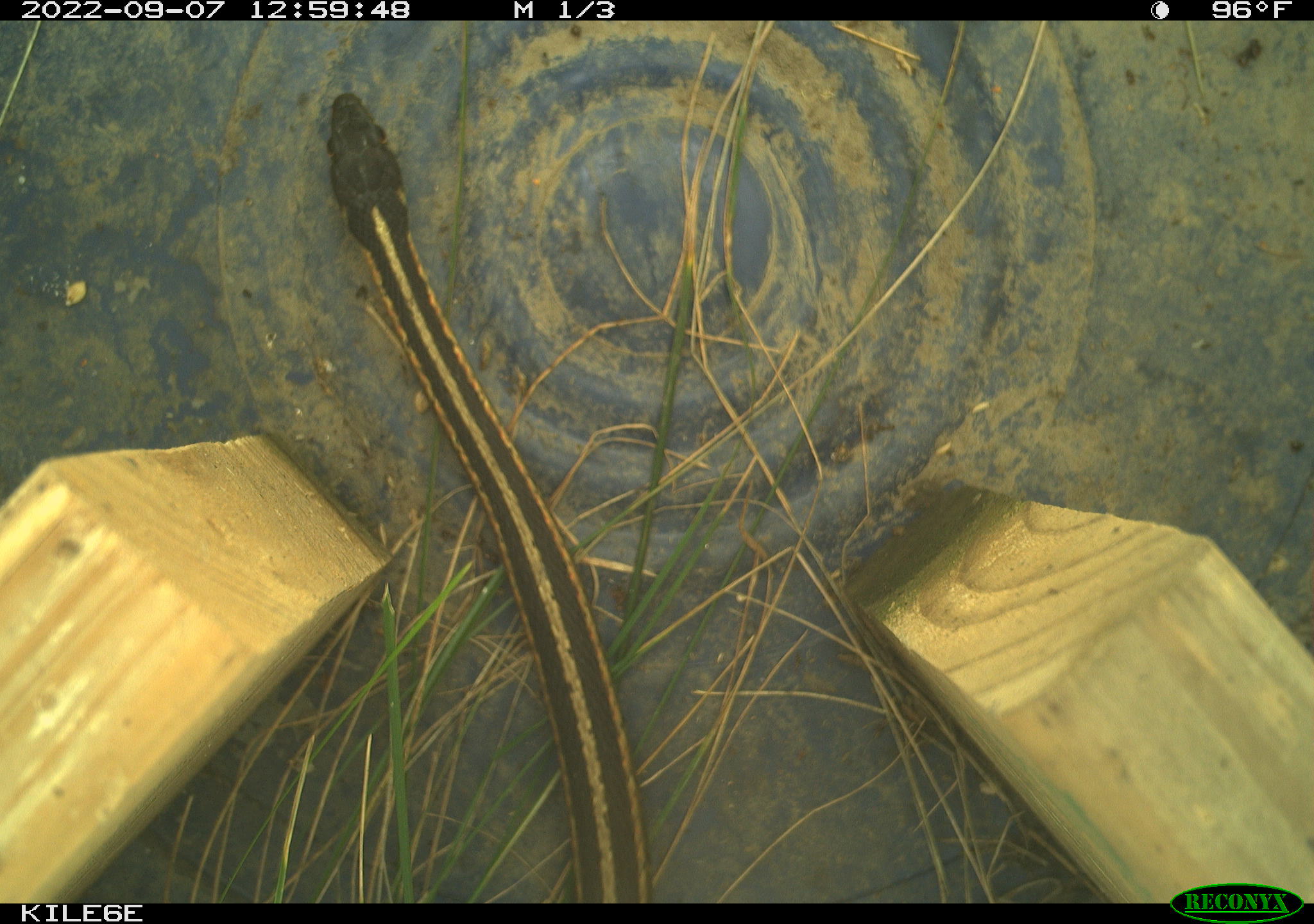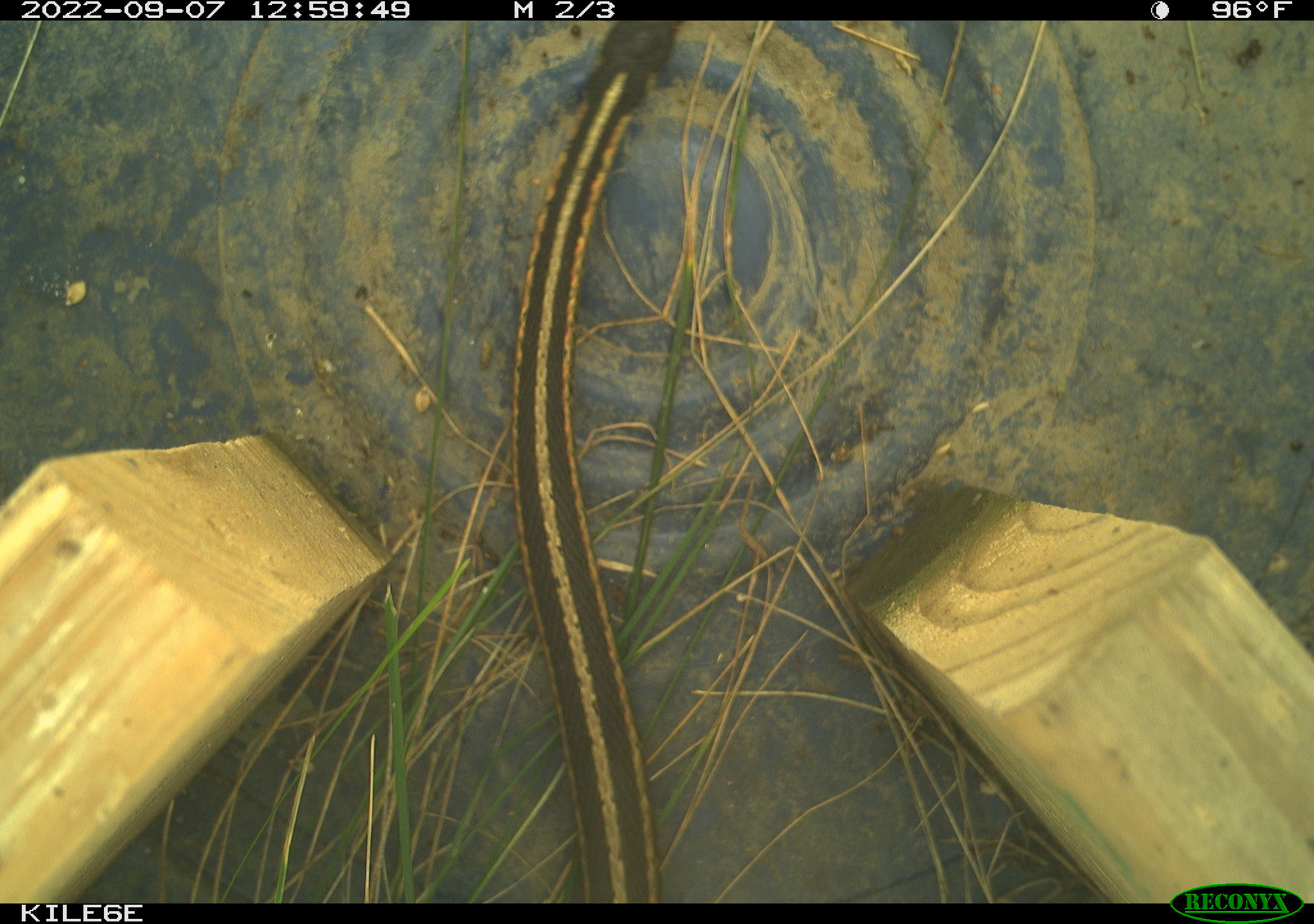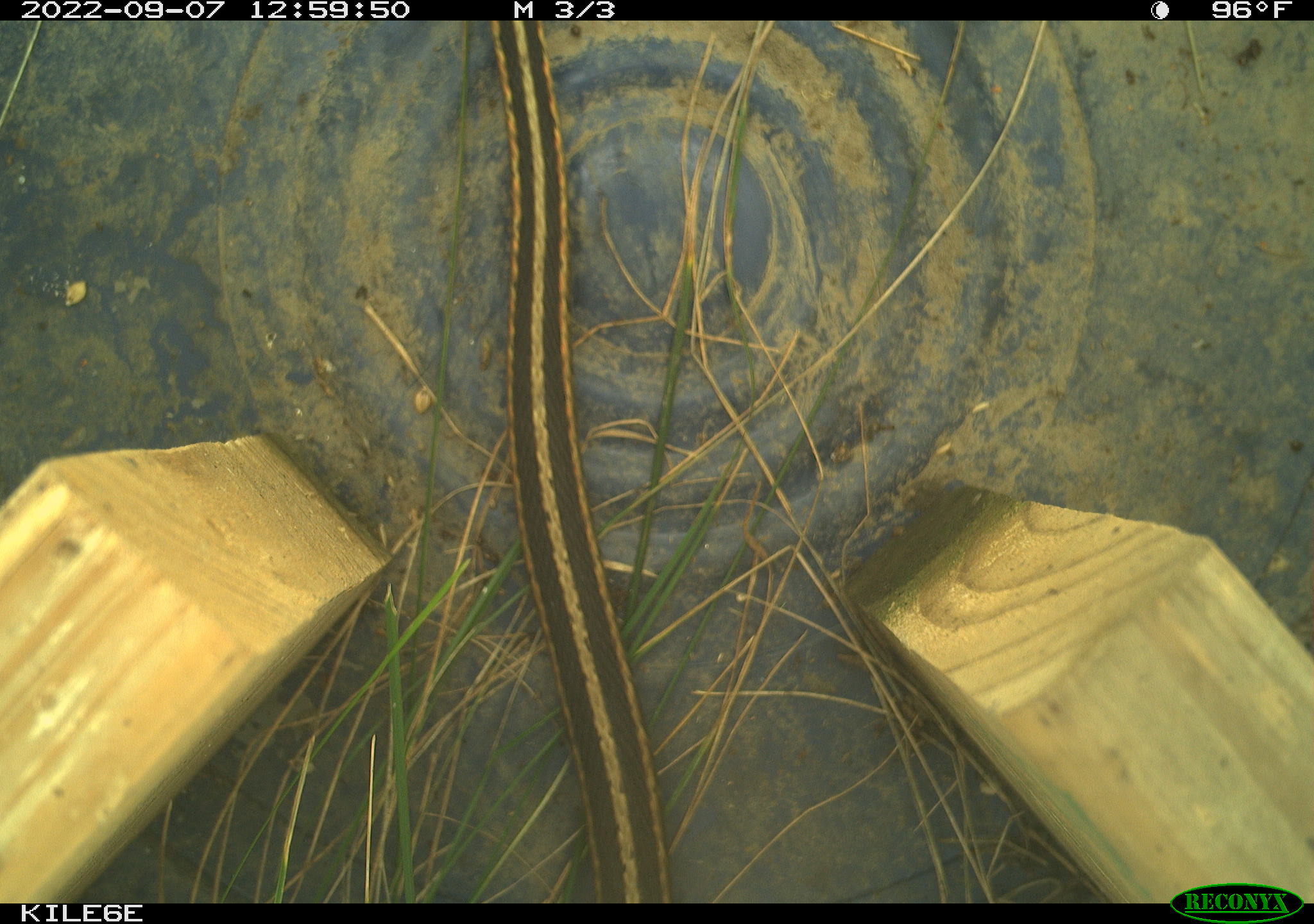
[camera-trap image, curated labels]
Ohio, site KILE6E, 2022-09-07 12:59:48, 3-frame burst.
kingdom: Animalia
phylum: Chordata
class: Reptilia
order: Squamata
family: Colubridae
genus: Thamnophis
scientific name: Thamnophis sirtalis sirtalis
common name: eastern gartersnake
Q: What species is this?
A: Eastern gartersnake (Thamnophis sirtalis sirtalis).